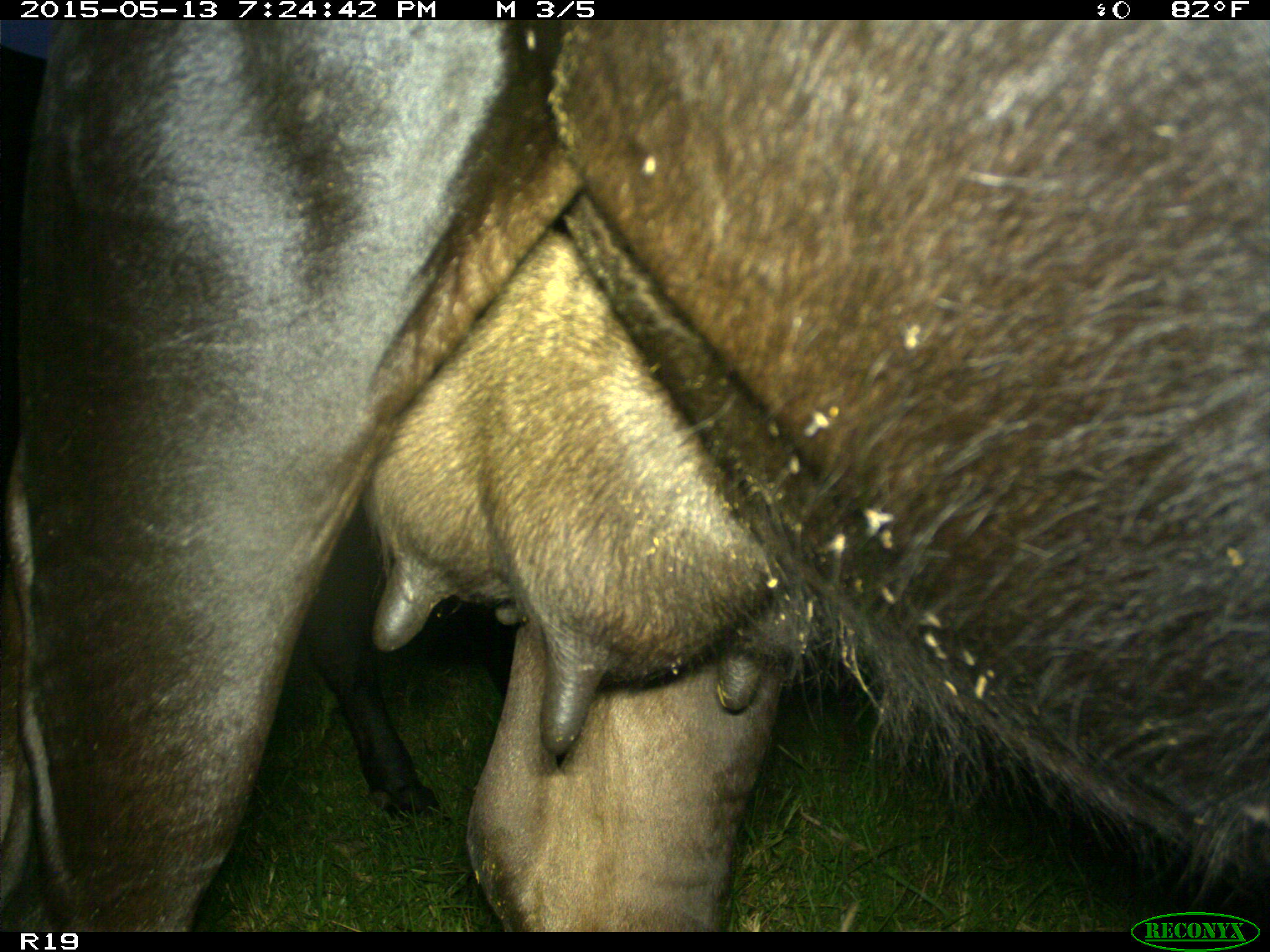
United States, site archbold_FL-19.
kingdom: Animalia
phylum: Chordata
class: Mammalia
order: Artiodactyla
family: Bovidae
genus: Bos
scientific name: Bos taurus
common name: domestic cow